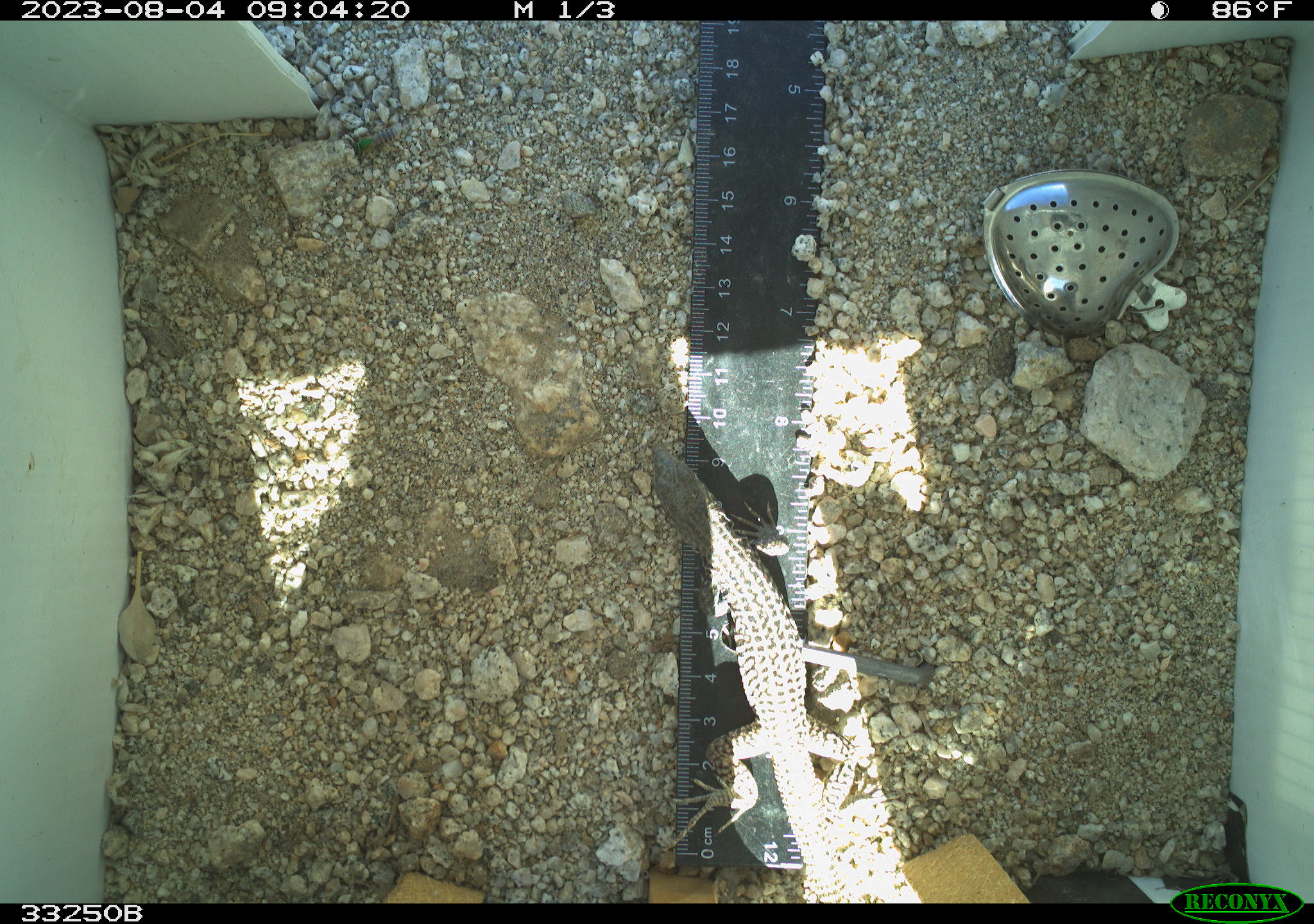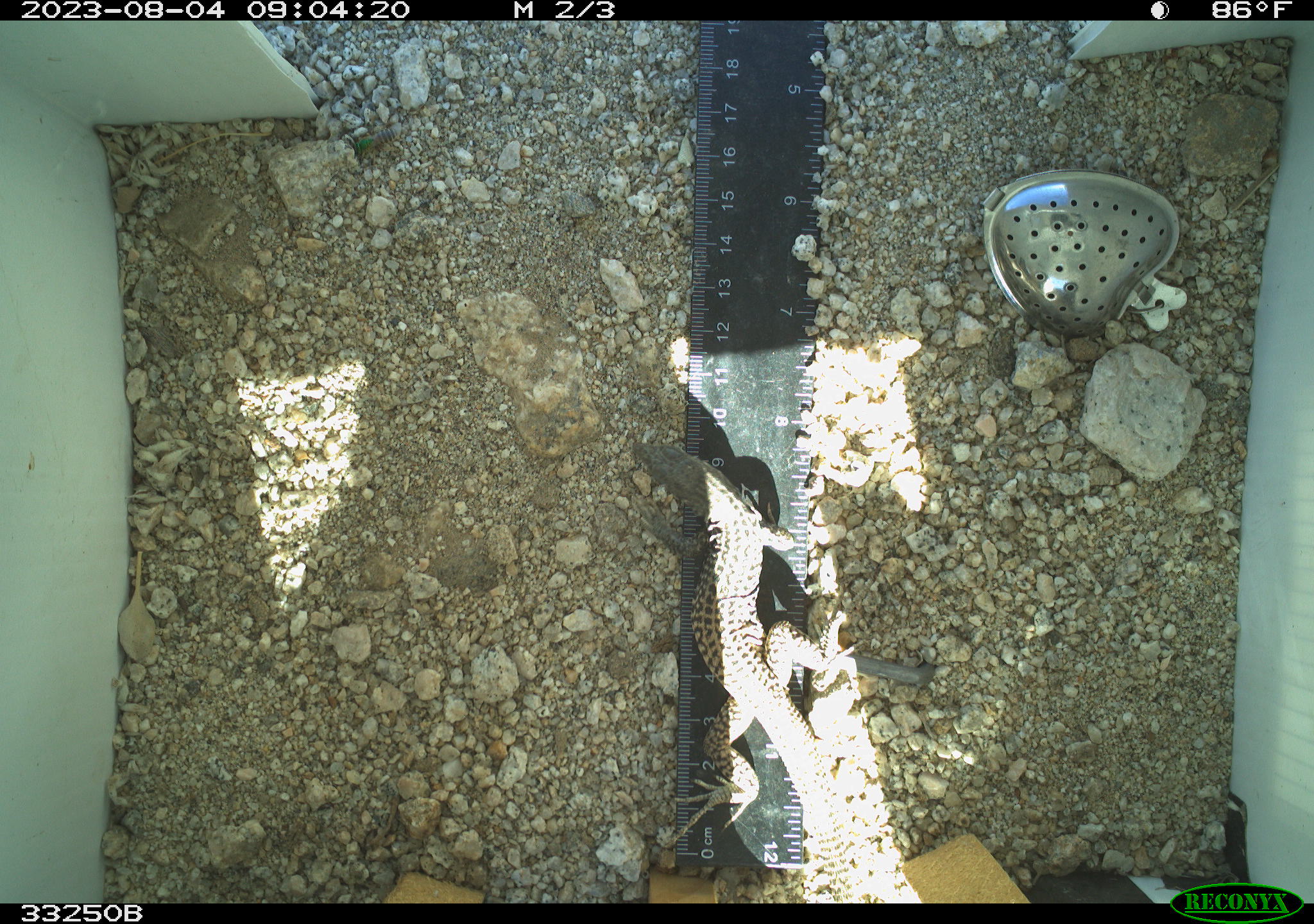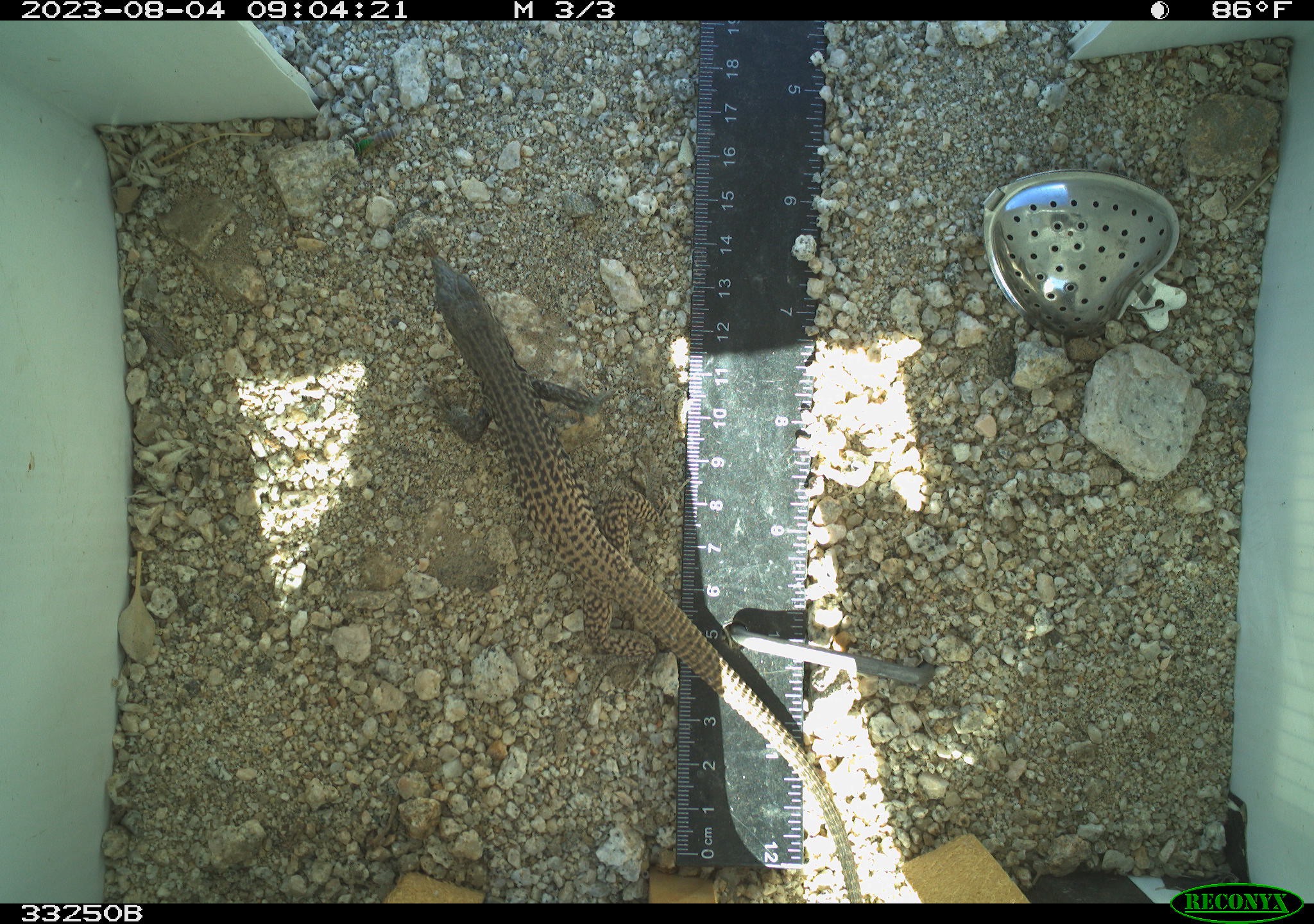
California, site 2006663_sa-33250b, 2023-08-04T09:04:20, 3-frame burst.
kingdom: Animalia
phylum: Chordata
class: Reptilia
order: Squamata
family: Teiidae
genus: Aspidoscelis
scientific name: Aspidoscelis tigris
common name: western whiptail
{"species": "western whiptail (Aspidoscelis tigris)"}